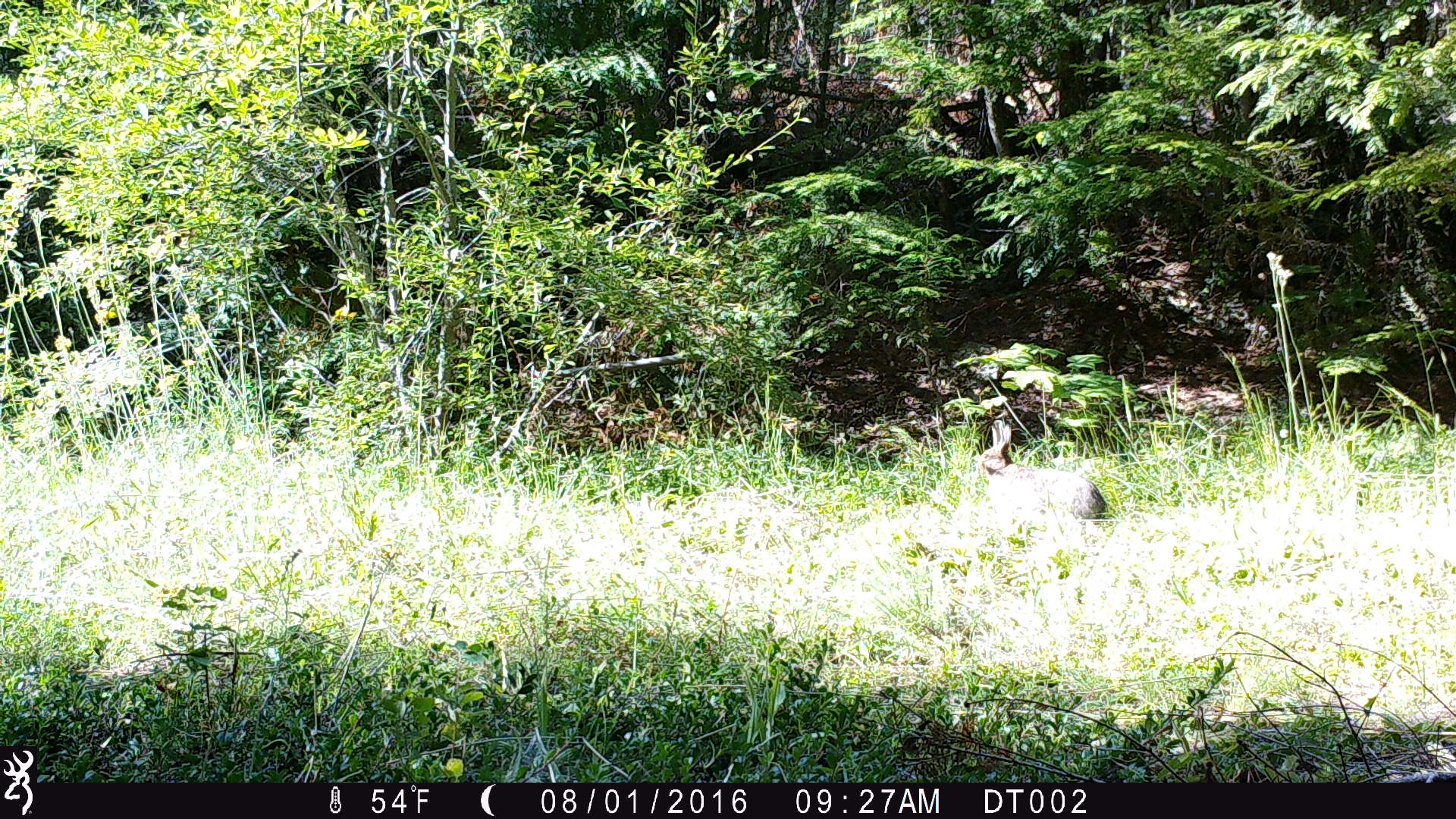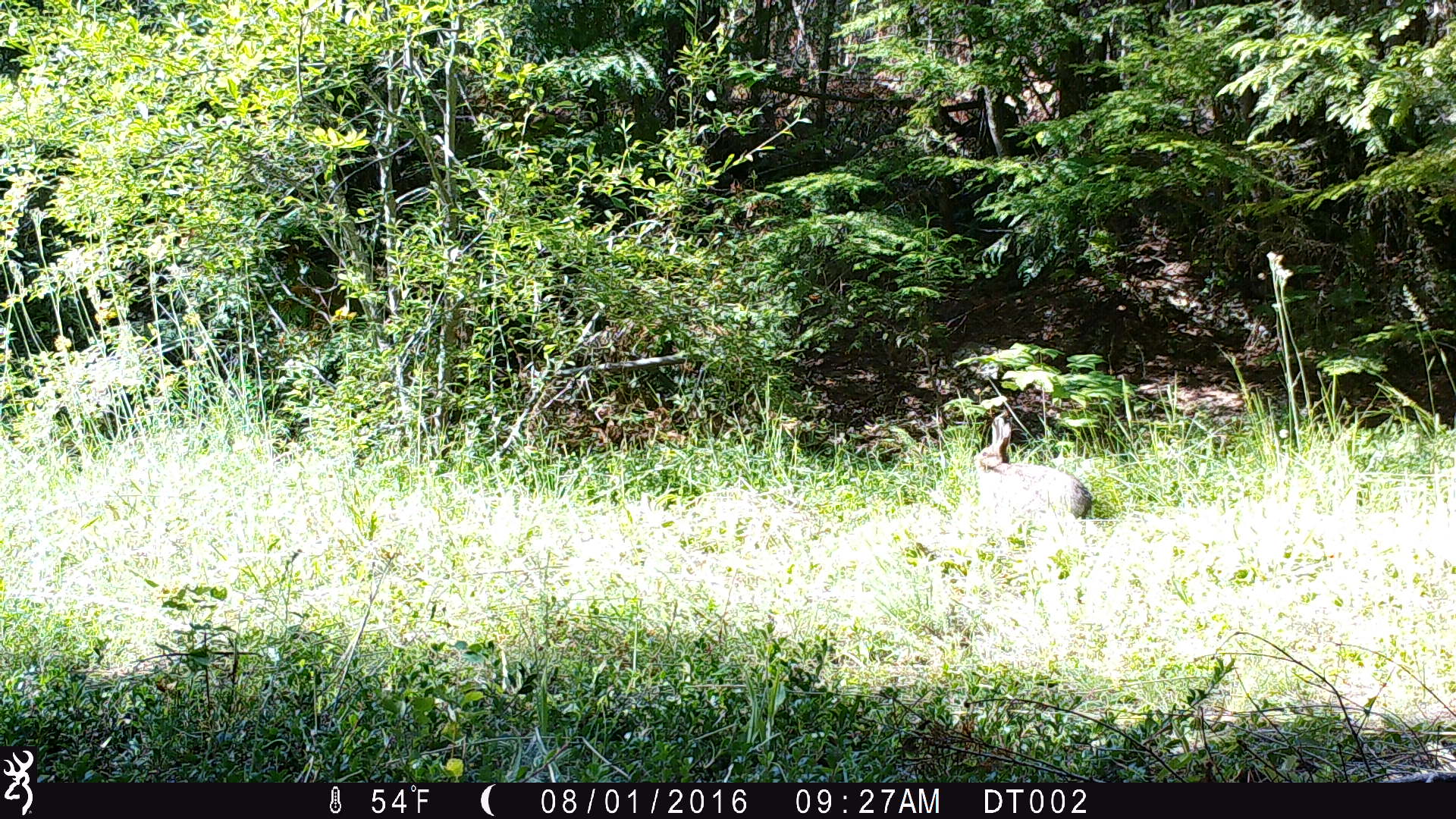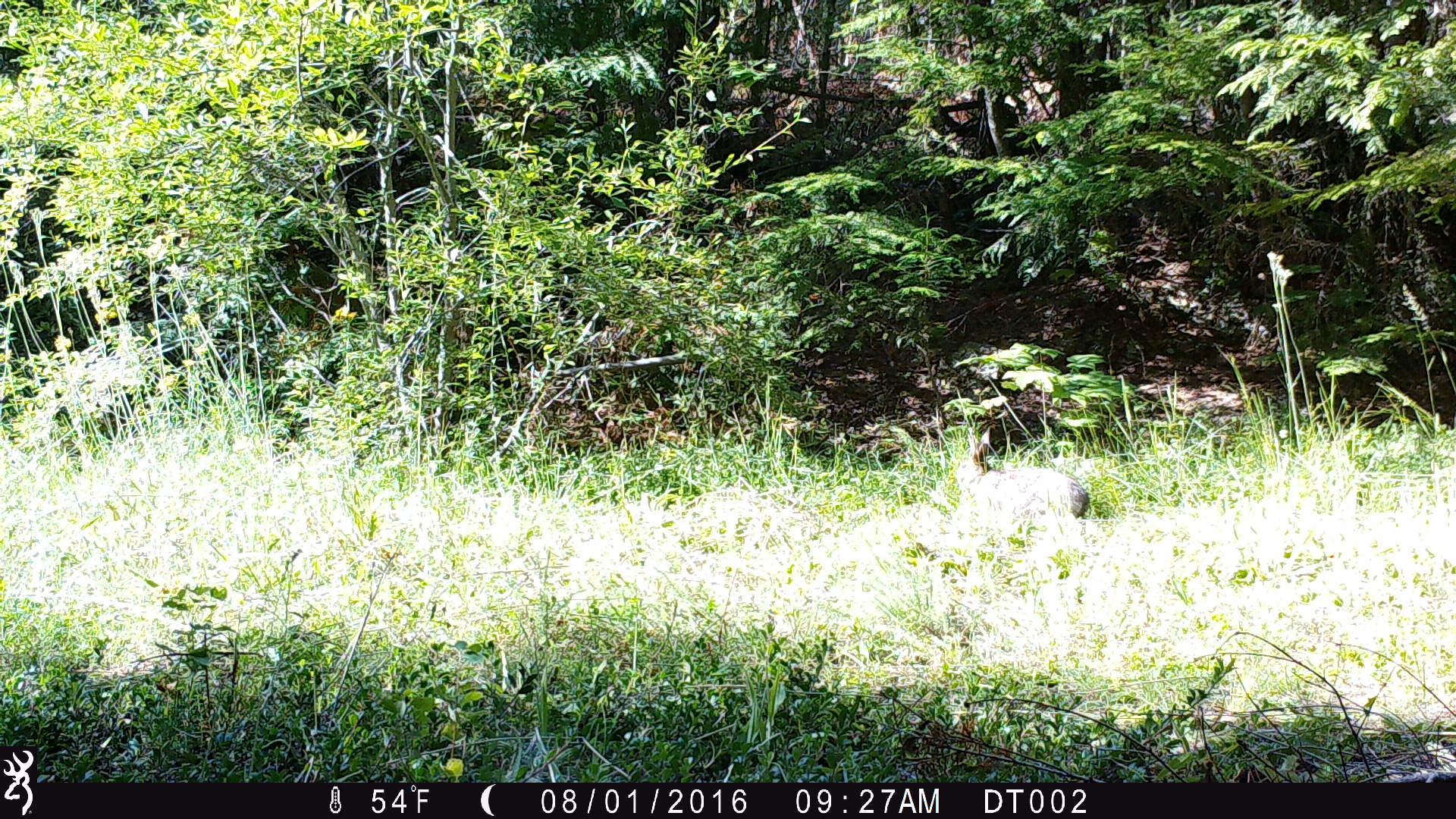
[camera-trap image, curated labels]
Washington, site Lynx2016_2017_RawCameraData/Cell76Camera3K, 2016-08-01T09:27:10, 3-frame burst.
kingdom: Animalia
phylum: Chordata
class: Mammalia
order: Lagomorpha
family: Leporidae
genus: Lepus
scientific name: Lepus americanus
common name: snowshoe hare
Lepus americanus (snowshoe hare). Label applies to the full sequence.